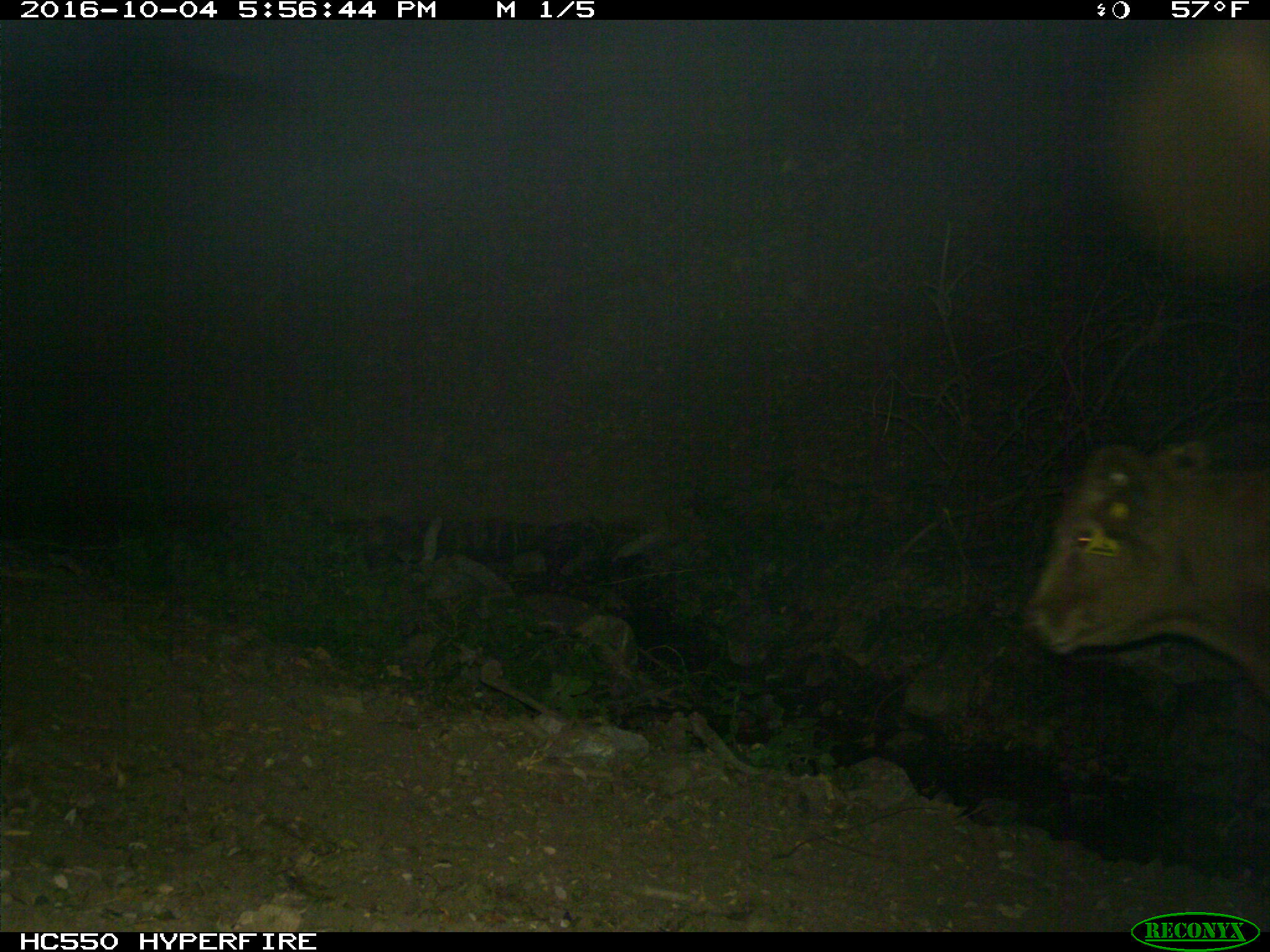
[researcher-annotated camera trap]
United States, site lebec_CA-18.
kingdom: Animalia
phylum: Chordata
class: Mammalia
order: Artiodactyla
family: Bovidae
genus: Bos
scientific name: Bos taurus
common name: domestic cow